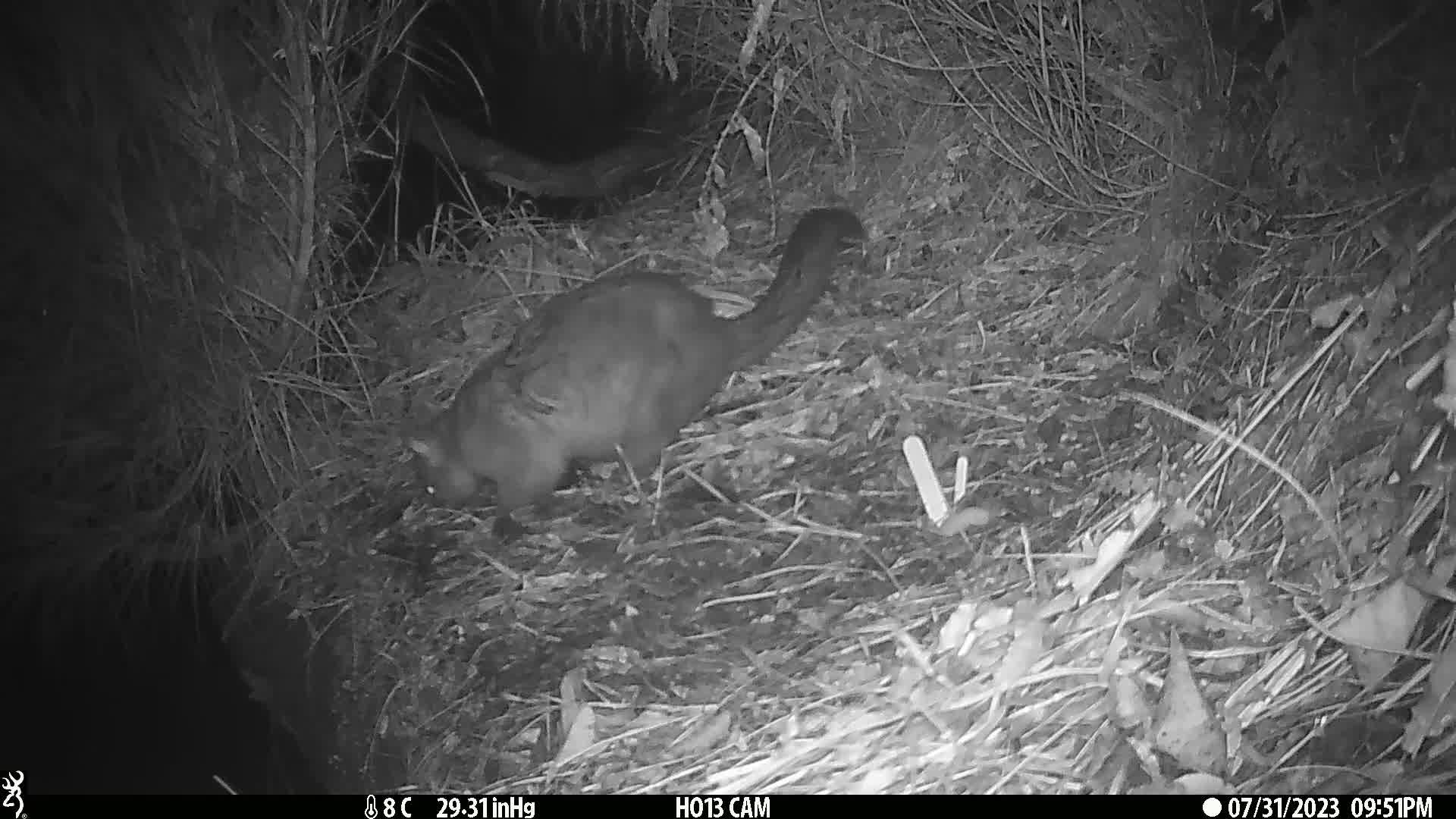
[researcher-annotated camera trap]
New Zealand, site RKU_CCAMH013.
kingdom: Animalia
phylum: Chordata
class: Mammalia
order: Diprotodontia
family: Phalangeridae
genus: Trichosurus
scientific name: Trichosurus vulpecula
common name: common brushtail possum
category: possum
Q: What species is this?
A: Possum (common brushtail possum) (Trichosurus vulpecula).